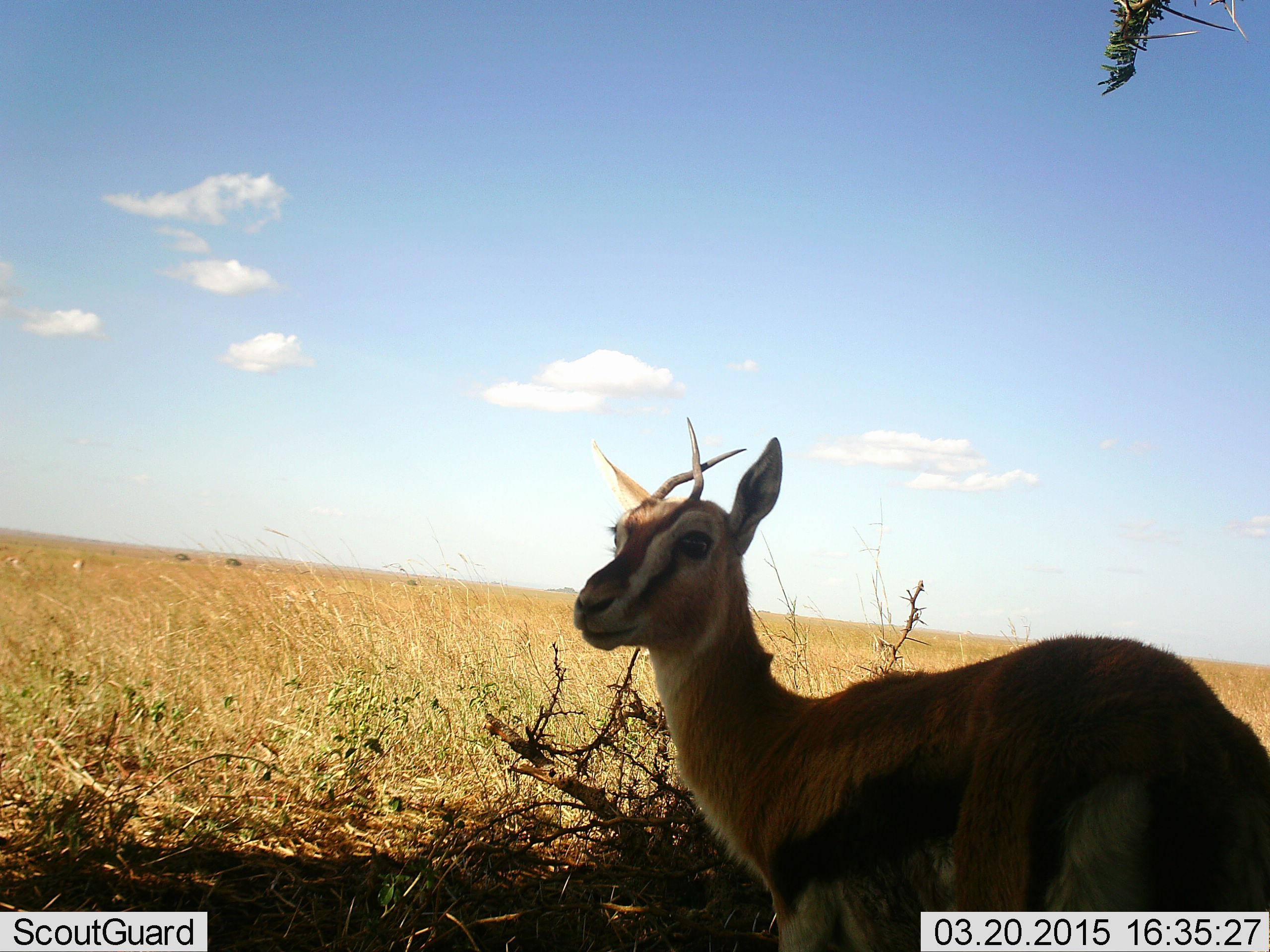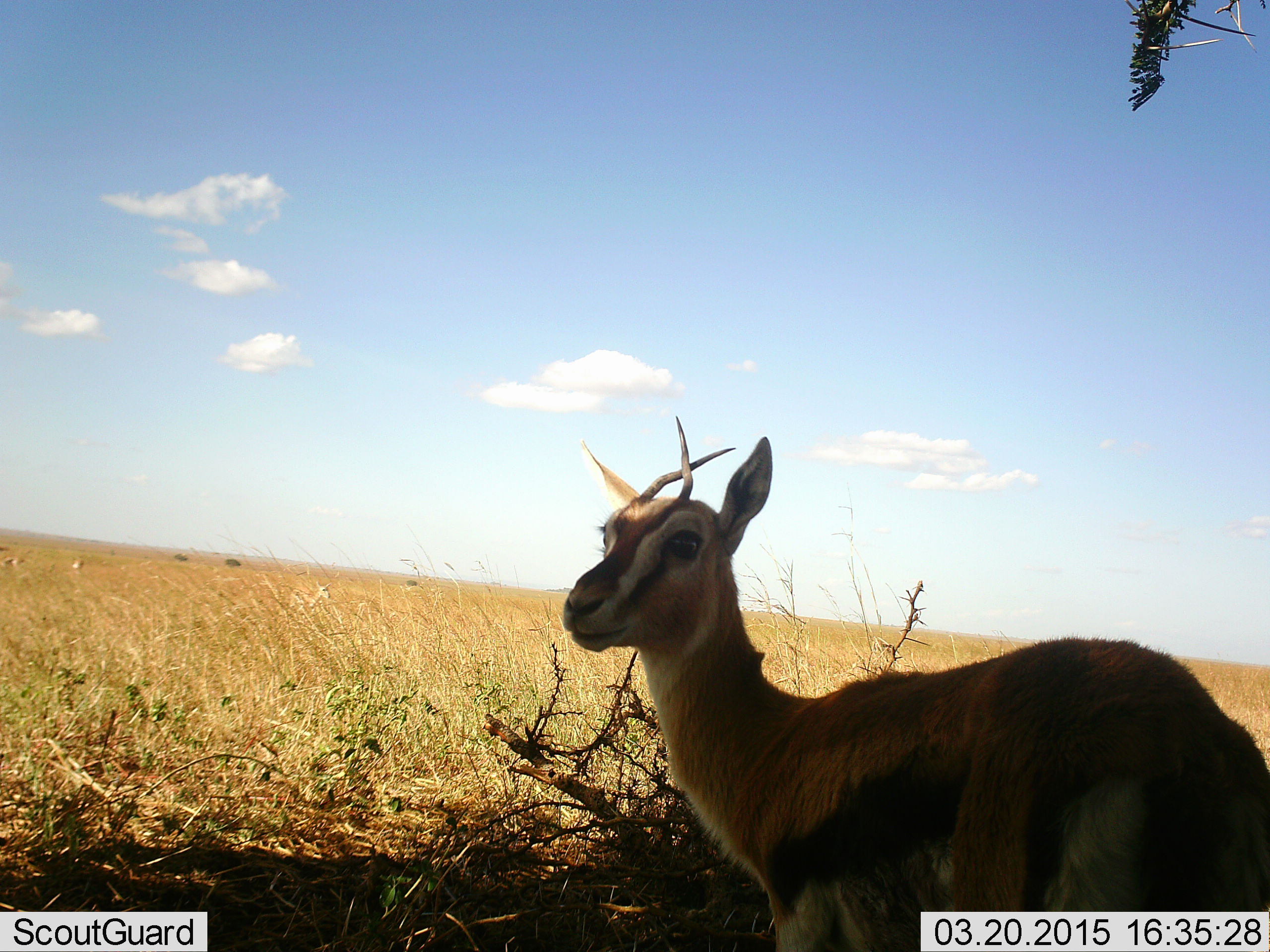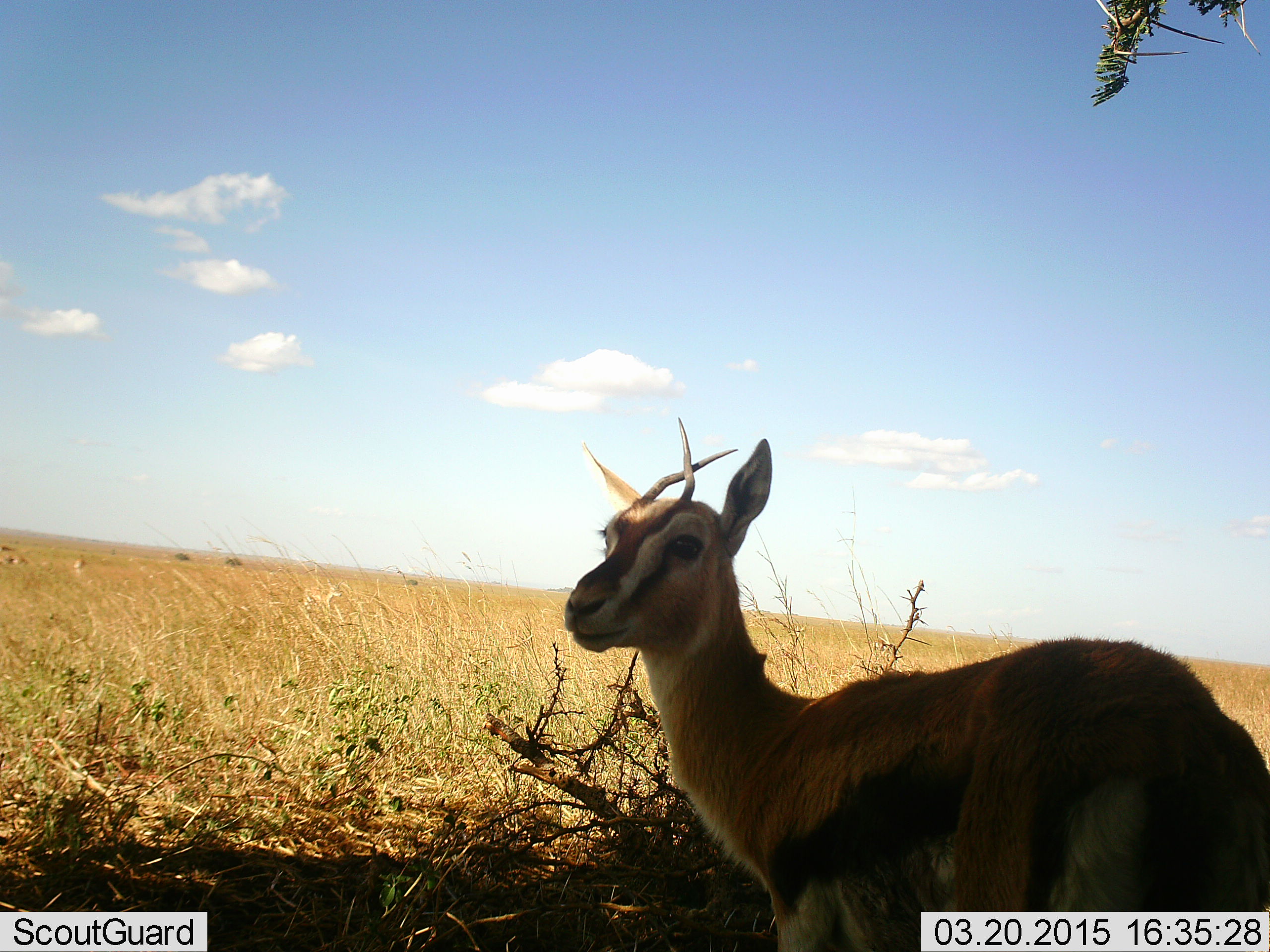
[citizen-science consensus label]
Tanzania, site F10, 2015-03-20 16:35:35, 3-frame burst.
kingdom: Animalia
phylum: Chordata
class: Mammalia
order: Artiodactyla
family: Bovidae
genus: Eudorcas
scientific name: Eudorcas thomsonii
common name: thomson's gazelle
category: gazellethomsons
Gazellethomsons (thomson's gazelle) (Eudorcas thomsonii), count 1. Behavior (volunteer vote fractions): standing 100%, resting 0%, moving 10%, interacting 0%. Young present (vote fraction): 0%. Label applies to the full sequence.